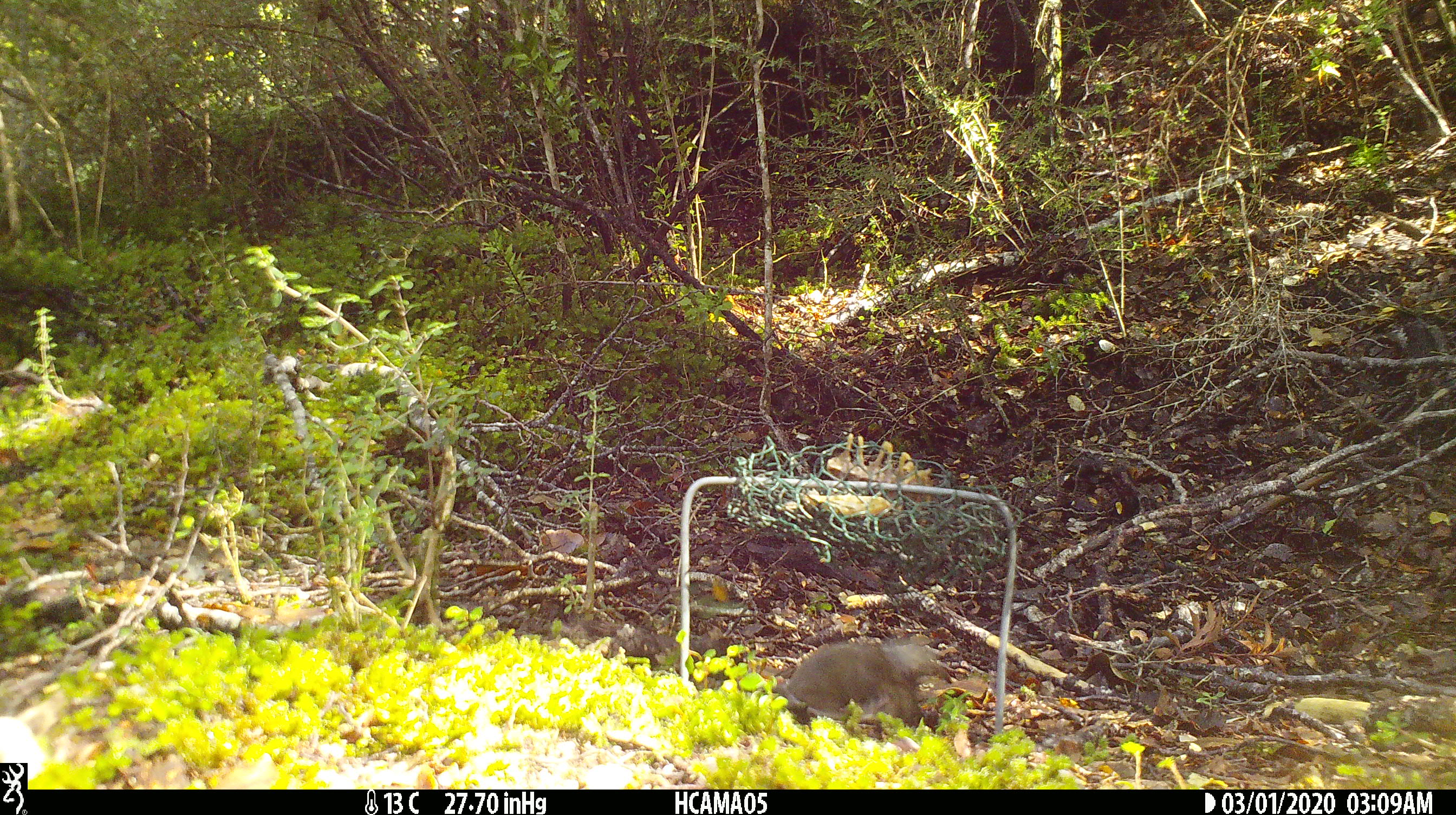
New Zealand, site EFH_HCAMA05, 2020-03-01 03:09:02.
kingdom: Animalia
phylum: Chordata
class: Mammalia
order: Rodentia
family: Muridae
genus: Mus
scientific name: Mus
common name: mouse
Mouse (Mus).